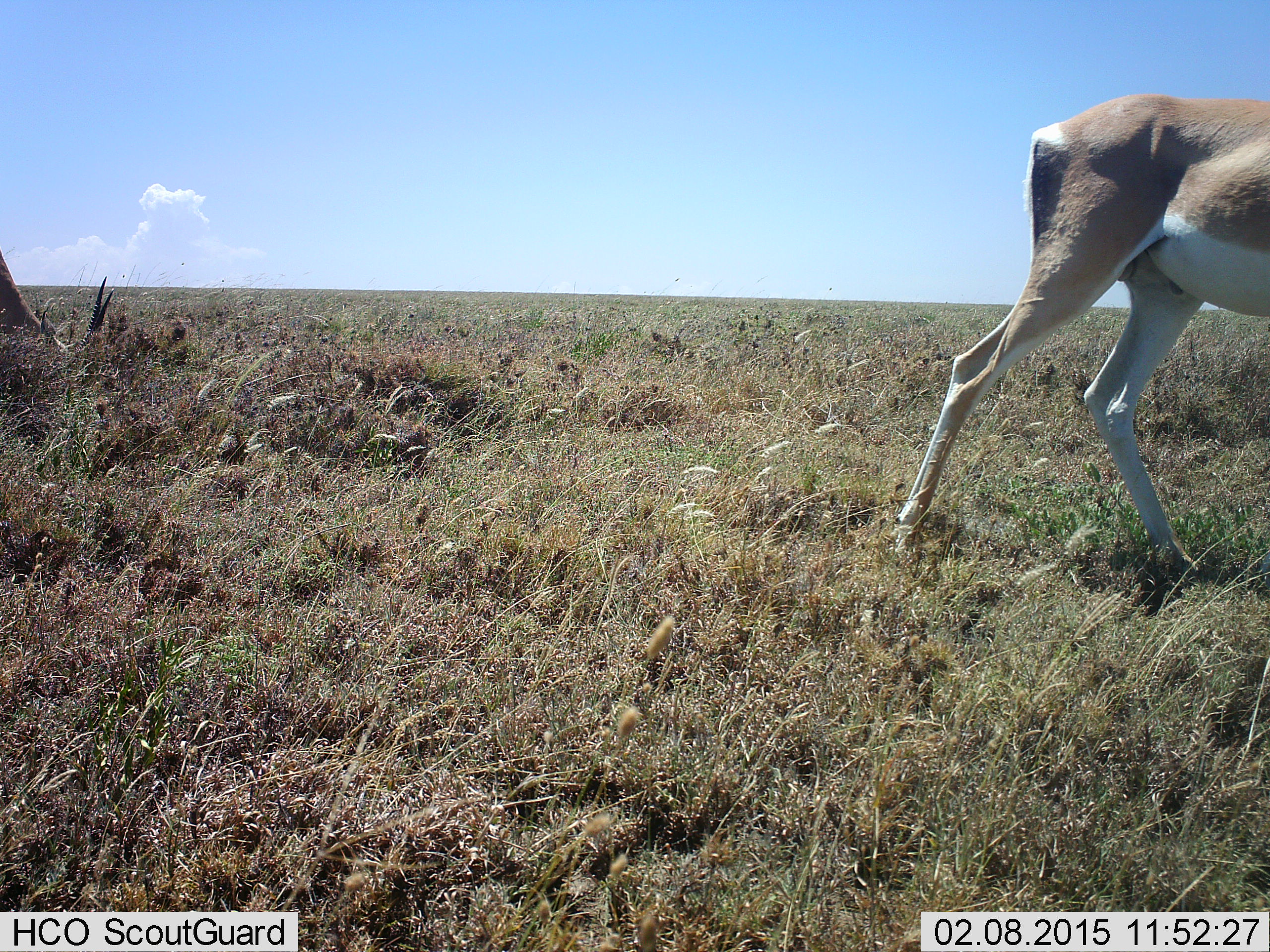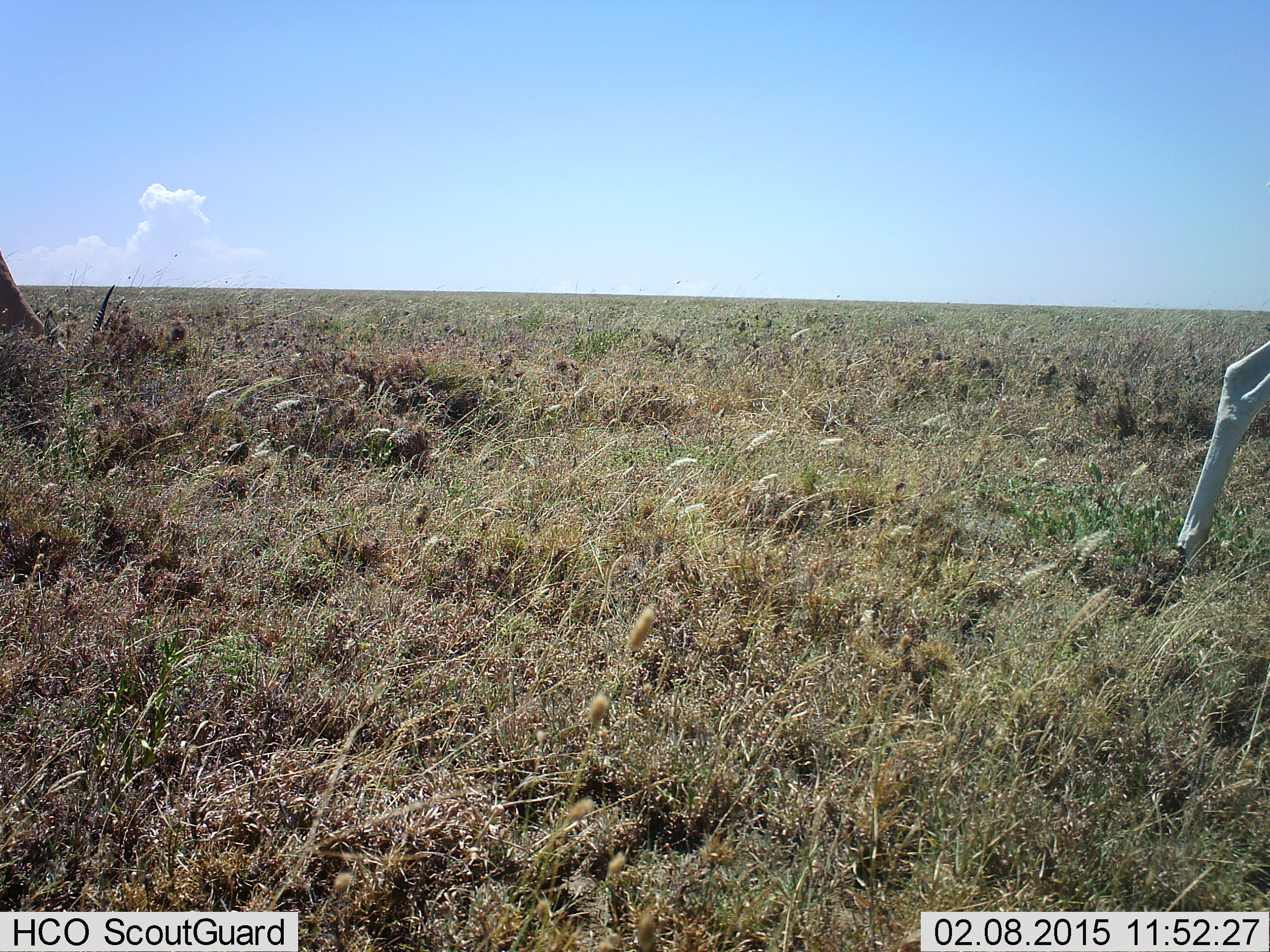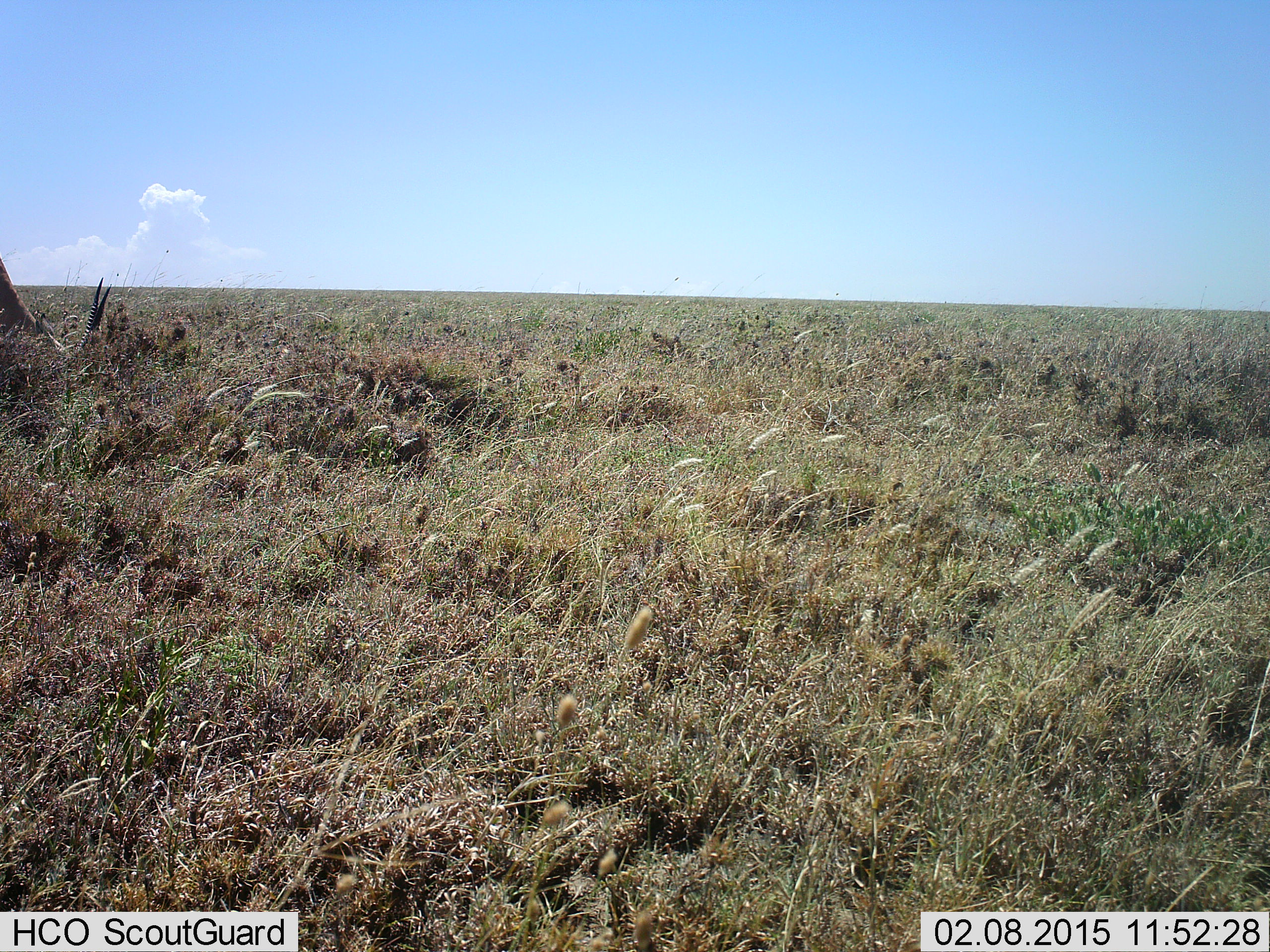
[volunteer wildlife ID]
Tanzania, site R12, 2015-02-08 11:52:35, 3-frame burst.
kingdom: Animalia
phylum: Chordata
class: Mammalia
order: Artiodactyla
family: Bovidae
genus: Nanger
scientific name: Nanger granti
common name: grant's gazelle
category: gazellegrants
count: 1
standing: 20%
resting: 0%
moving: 100%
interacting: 0%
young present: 0%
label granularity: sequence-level